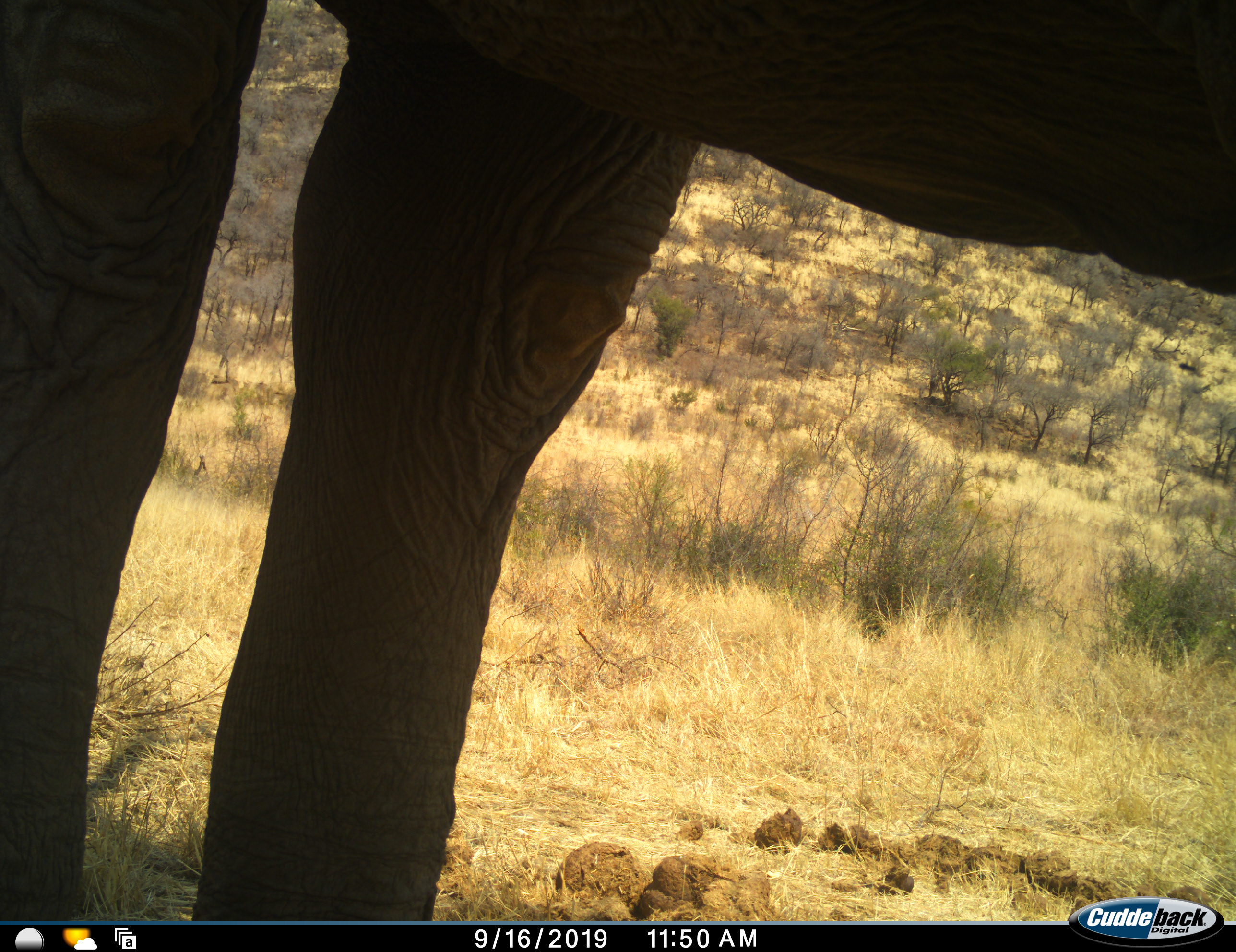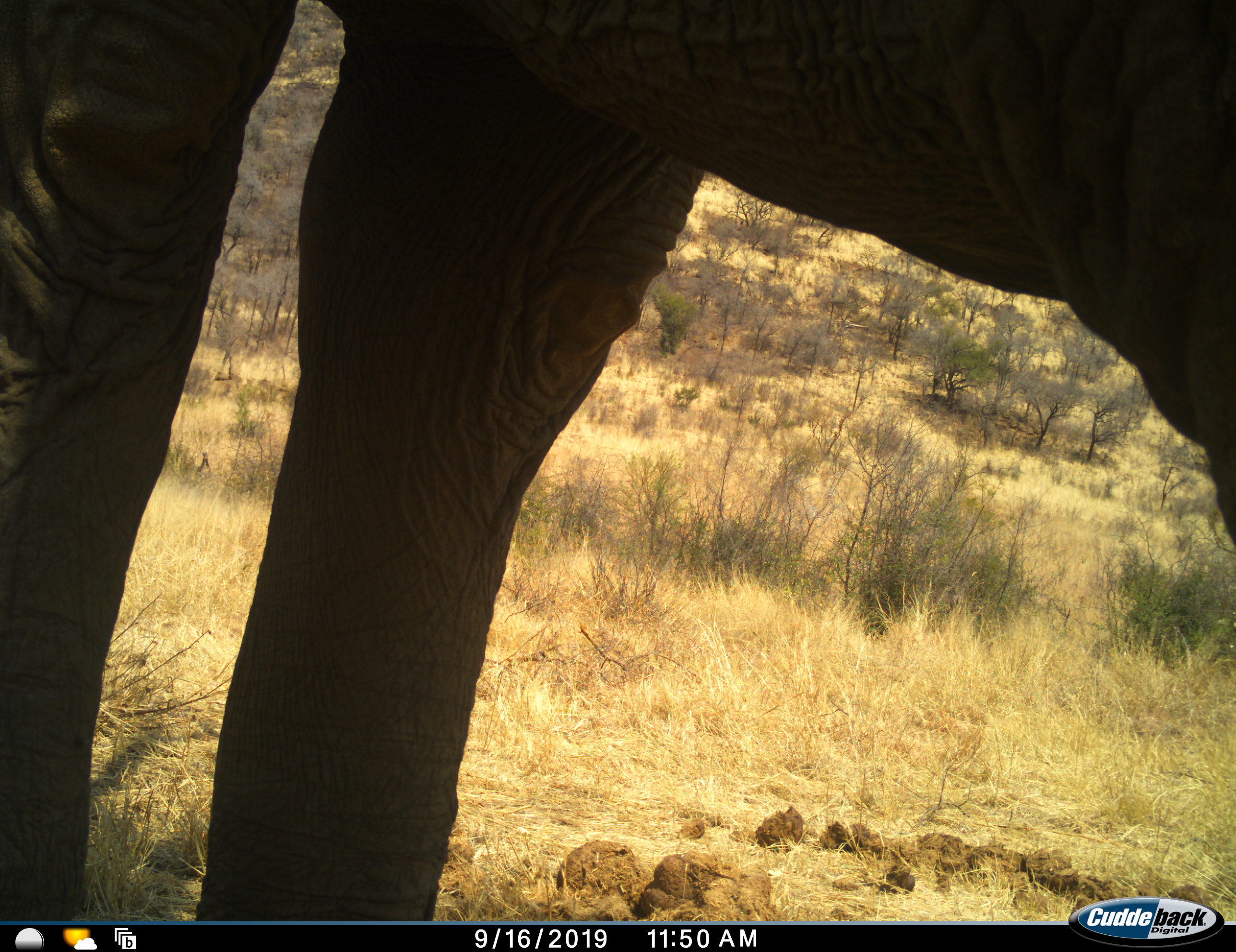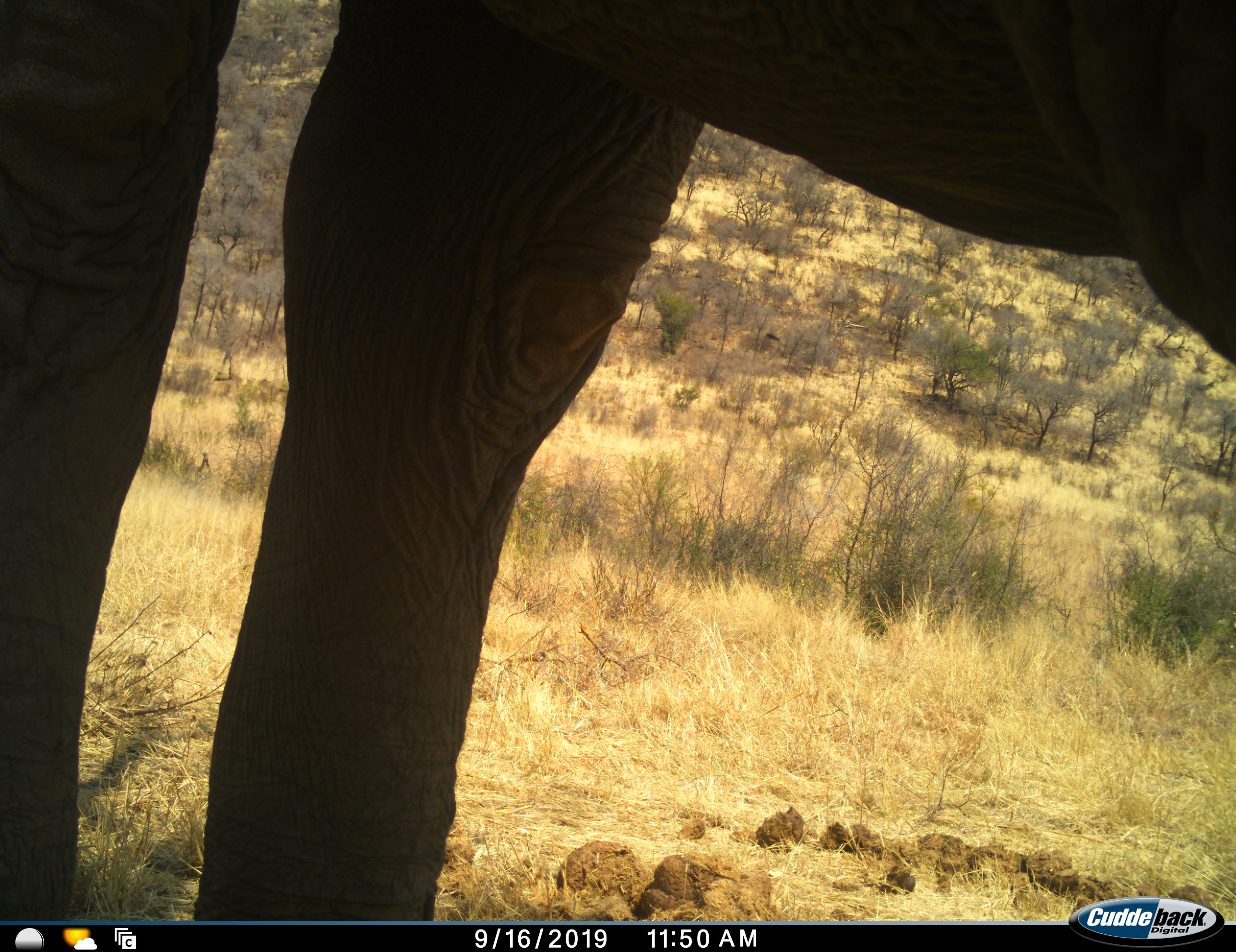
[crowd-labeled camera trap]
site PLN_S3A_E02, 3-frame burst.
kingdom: Animalia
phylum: Chordata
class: Mammalia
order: Proboscidea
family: Elephantidae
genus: Loxodonta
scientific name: Loxodonta africana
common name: african bush elephant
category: elephant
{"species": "elephant (african bush elephant) (Loxodonta africana)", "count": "1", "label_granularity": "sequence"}